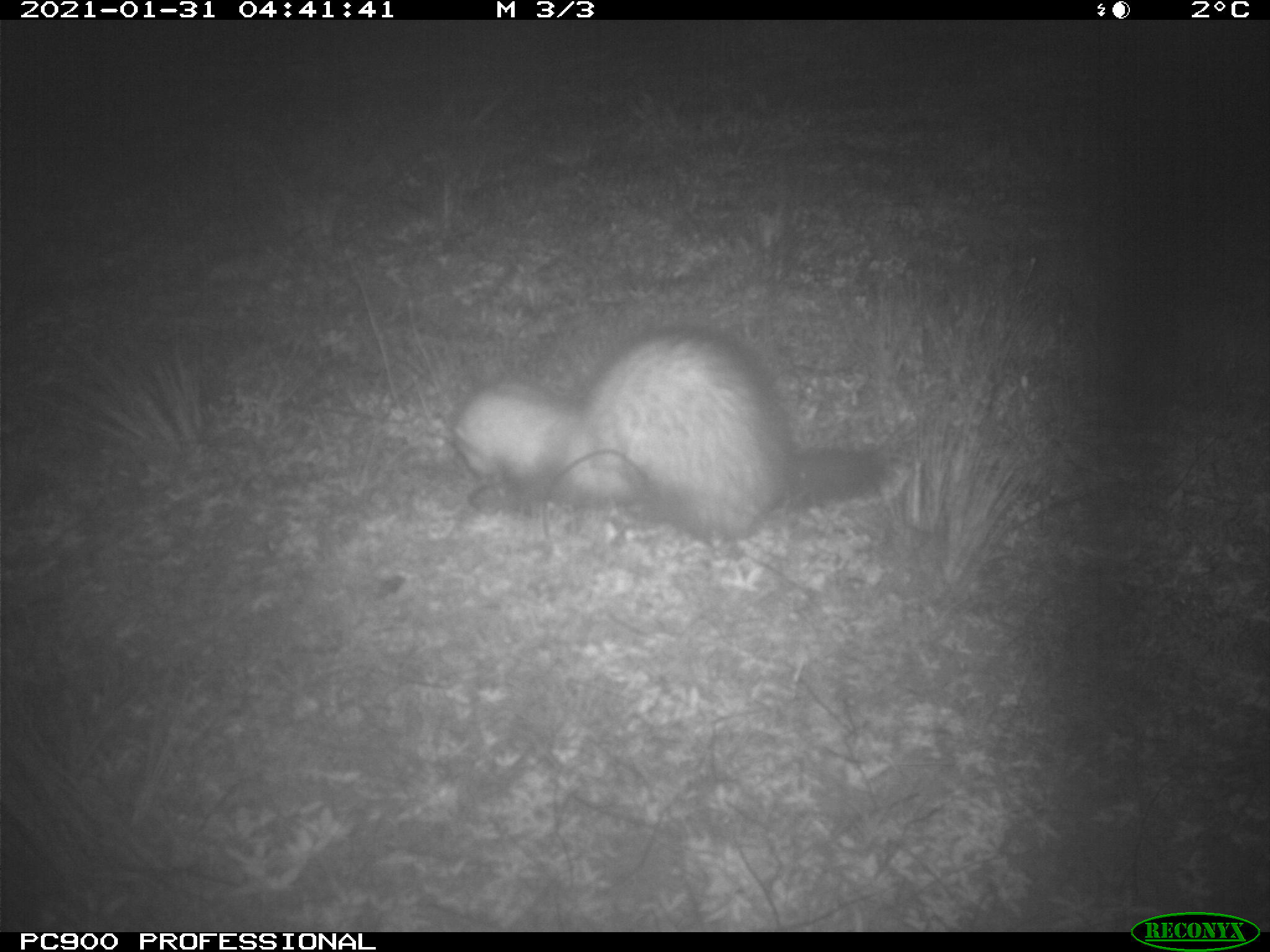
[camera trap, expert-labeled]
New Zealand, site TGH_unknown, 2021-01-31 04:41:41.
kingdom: Animalia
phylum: Chordata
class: Mammalia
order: Carnivora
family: Mustelidae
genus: Mustela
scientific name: Mustela furo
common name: ferret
Ferret (Mustela furo).